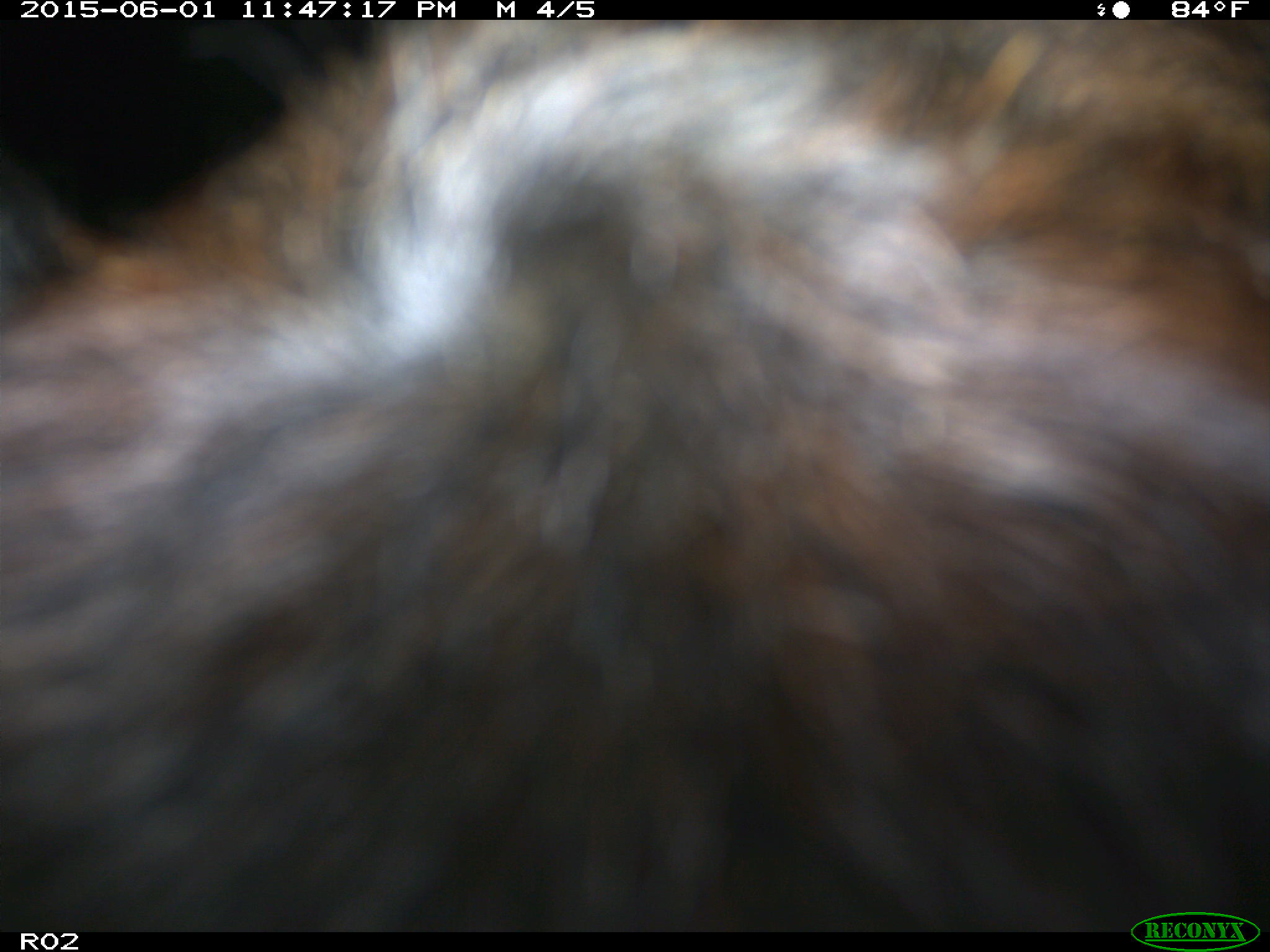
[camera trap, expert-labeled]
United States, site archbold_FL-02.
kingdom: Animalia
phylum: Chordata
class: Mammalia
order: Artiodactyla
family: Bovidae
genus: Bos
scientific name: Bos taurus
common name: domestic cow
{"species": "Bos taurus (domestic cow)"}